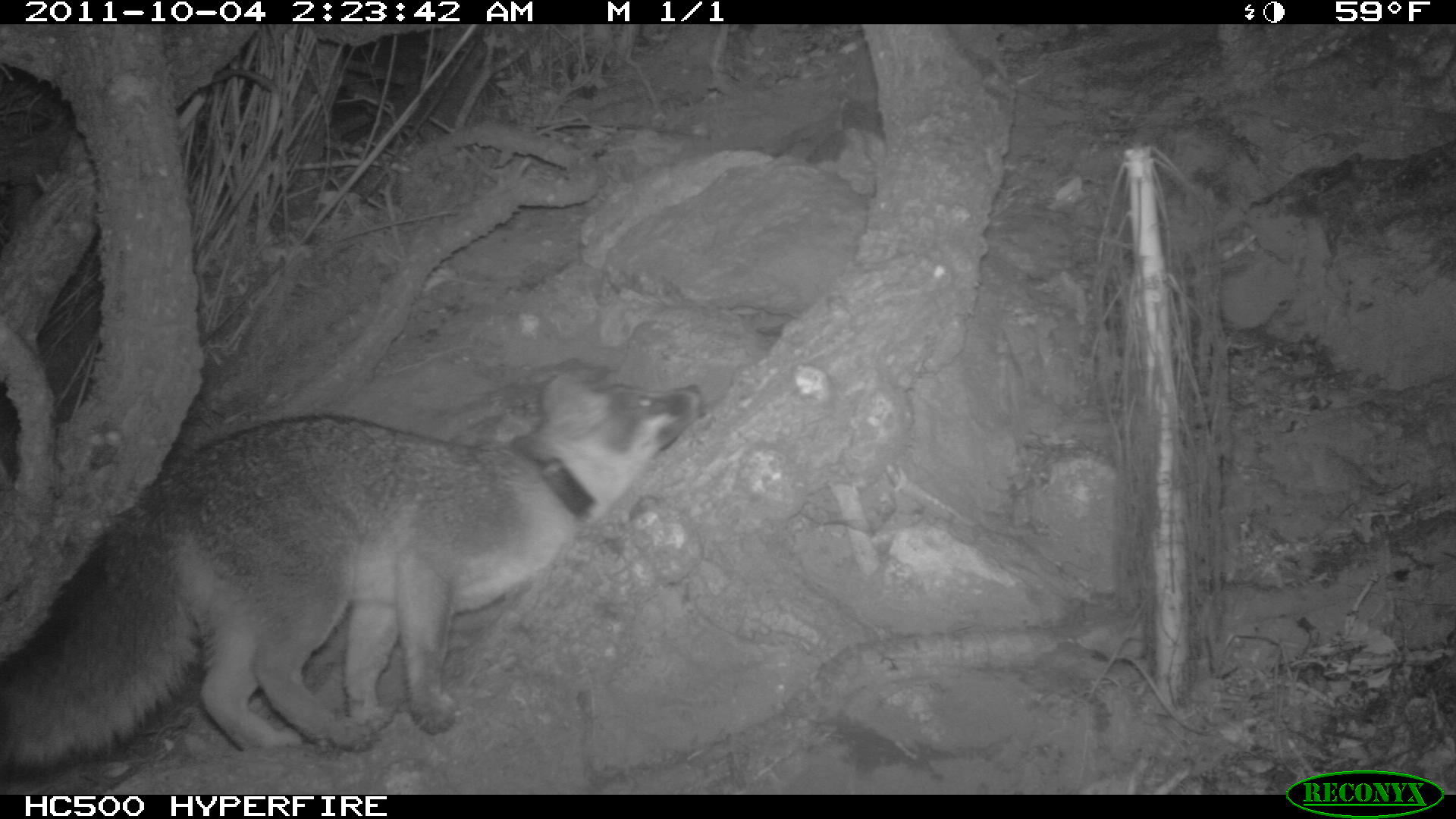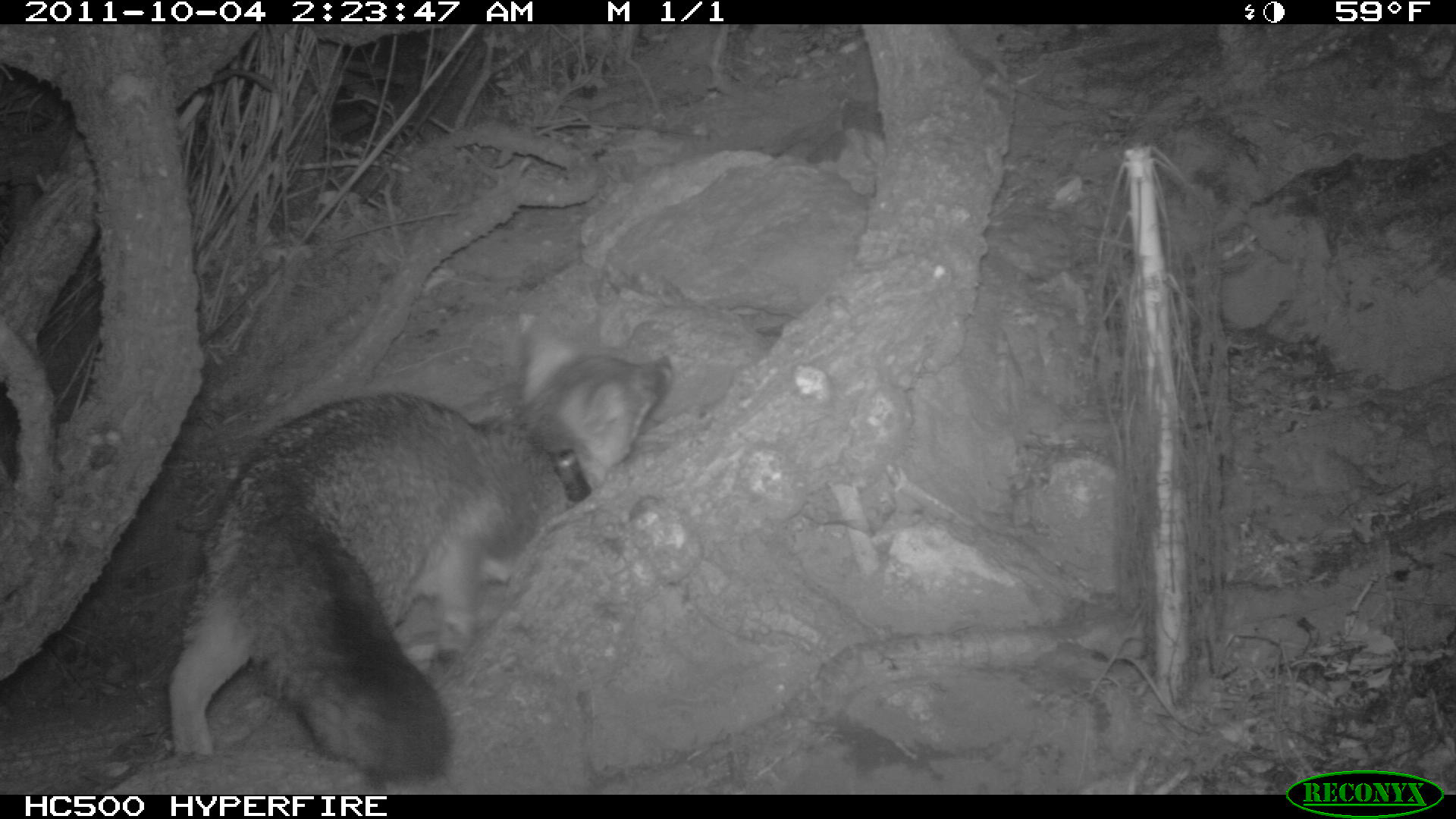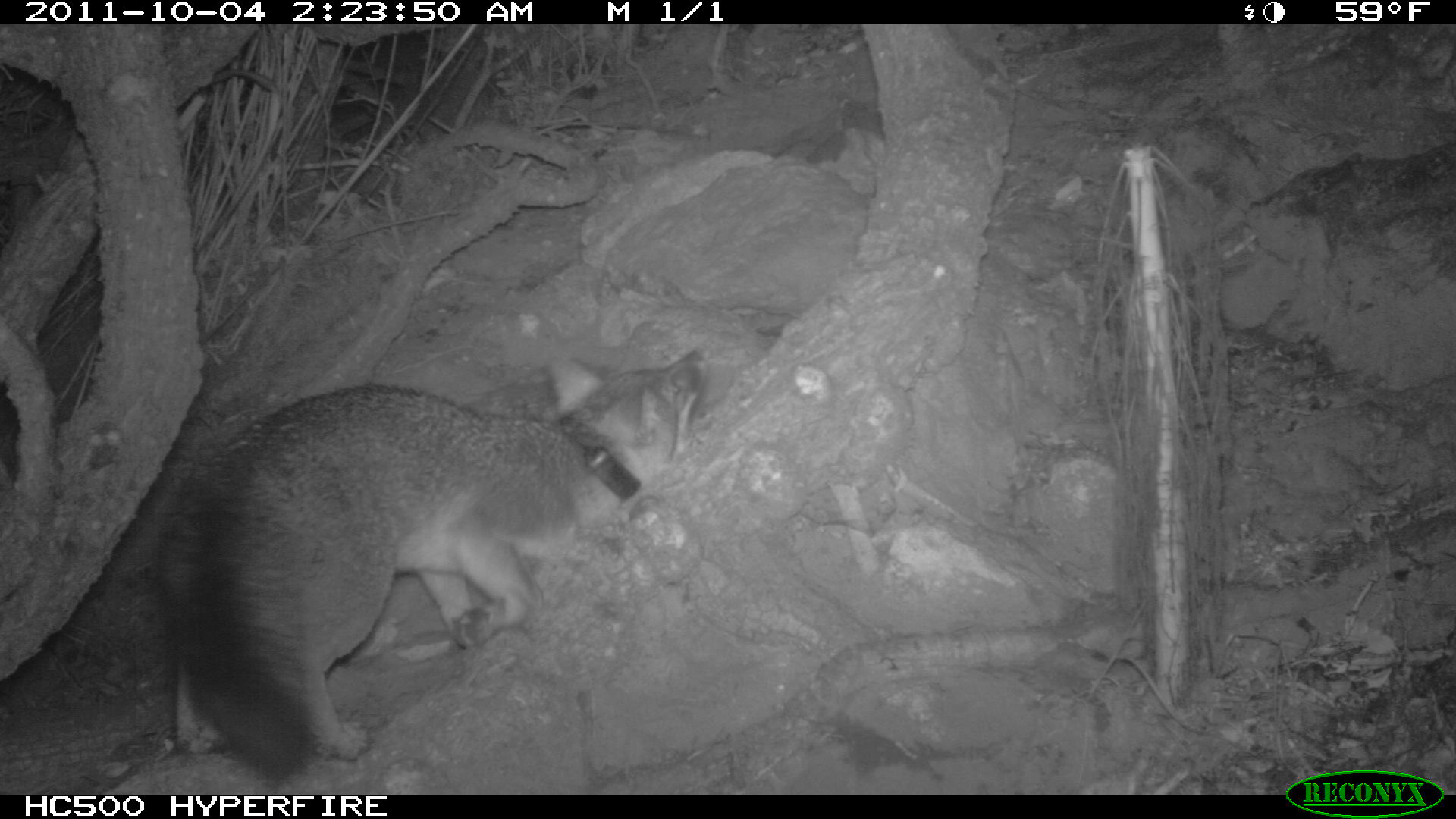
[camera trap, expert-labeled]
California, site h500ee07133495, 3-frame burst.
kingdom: Animalia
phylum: Chordata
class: Mammalia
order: Carnivora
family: Canidae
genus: Urocyon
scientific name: Urocyon littoralis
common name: island fox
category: fox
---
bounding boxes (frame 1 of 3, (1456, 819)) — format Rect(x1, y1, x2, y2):
fox: Rect(0, 369, 706, 775)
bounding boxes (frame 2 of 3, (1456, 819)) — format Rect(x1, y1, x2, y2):
fox: Rect(169, 331, 673, 782)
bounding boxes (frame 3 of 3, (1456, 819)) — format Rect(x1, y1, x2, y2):
fox: Rect(156, 347, 712, 785)